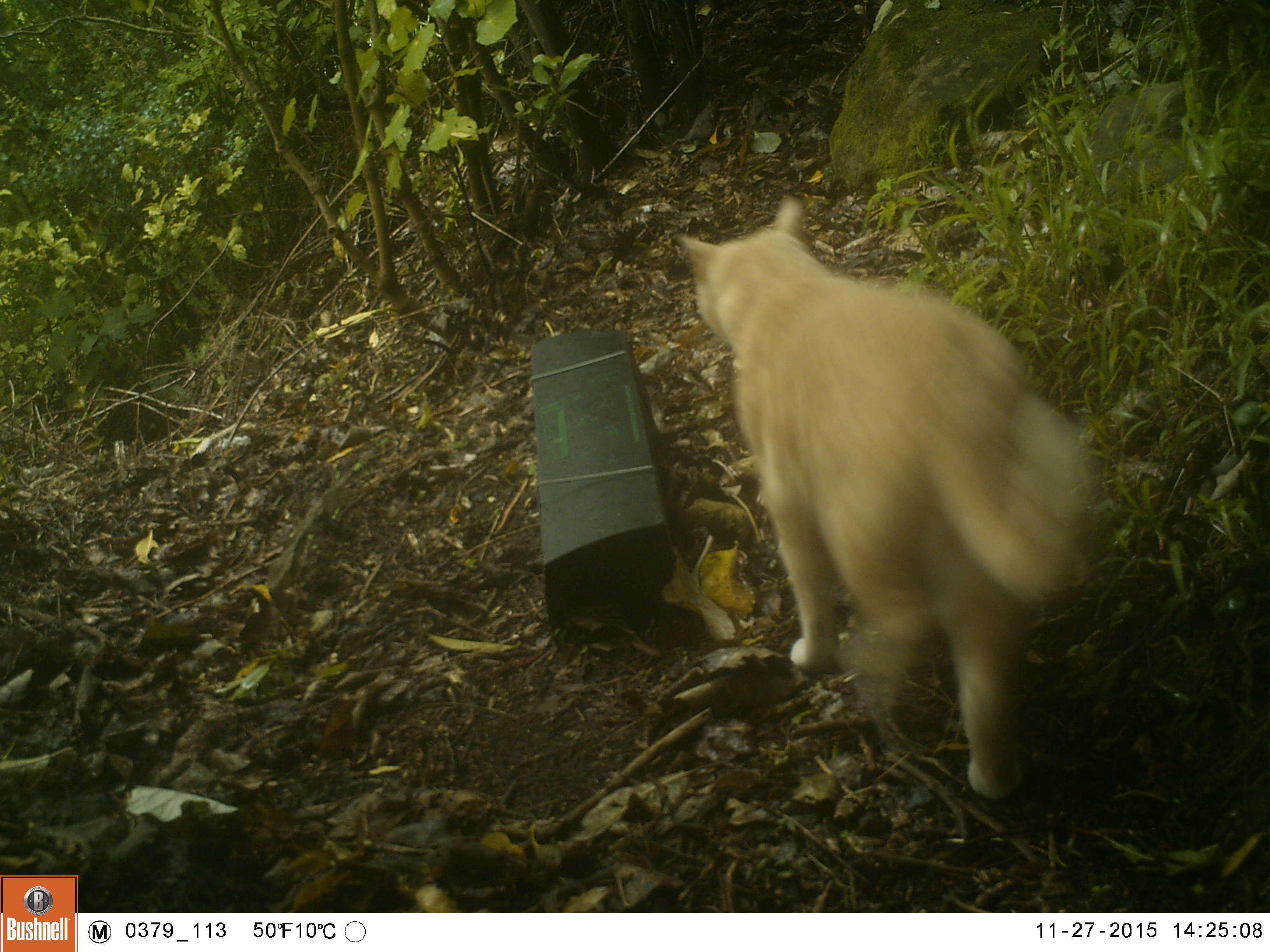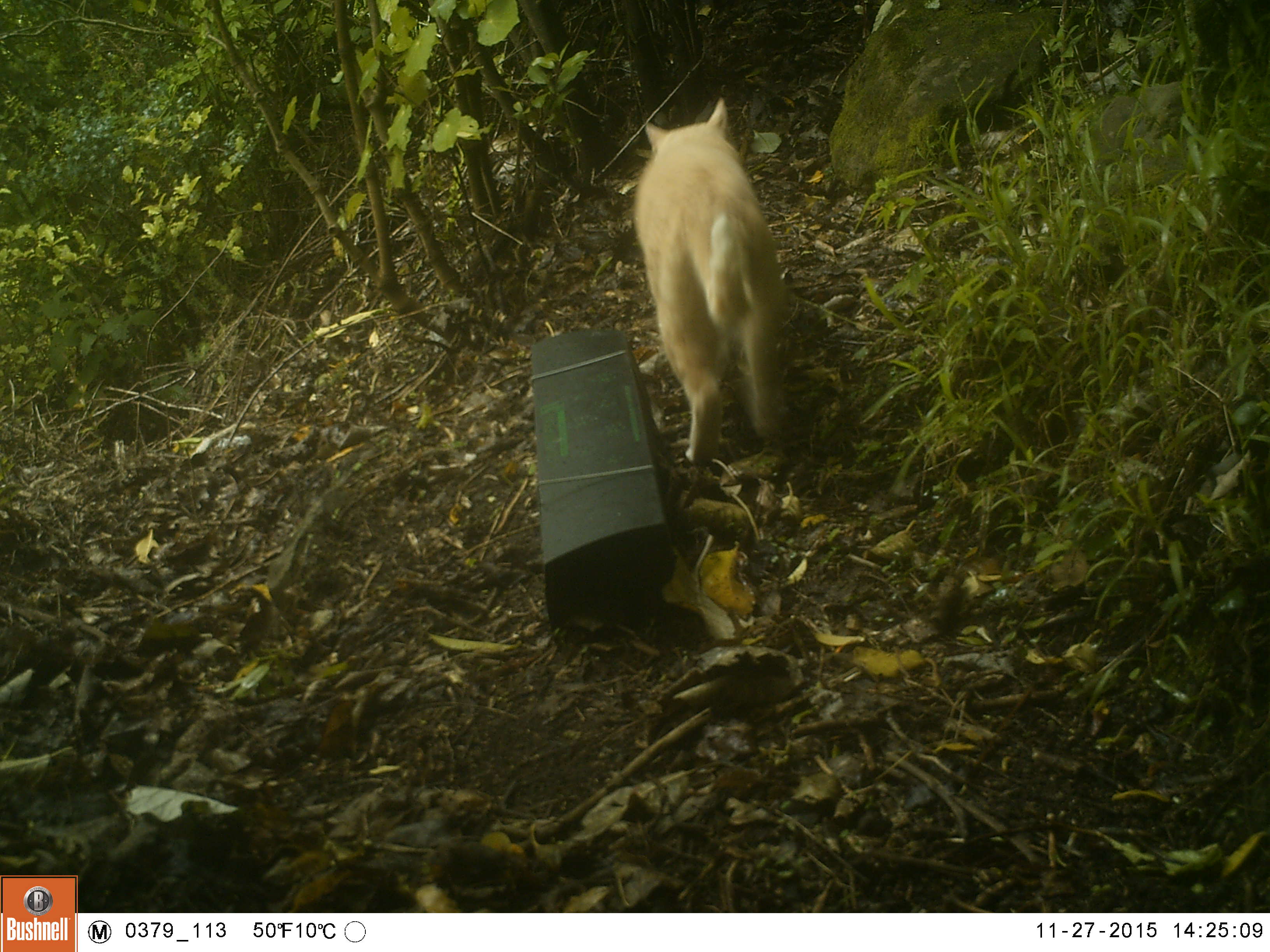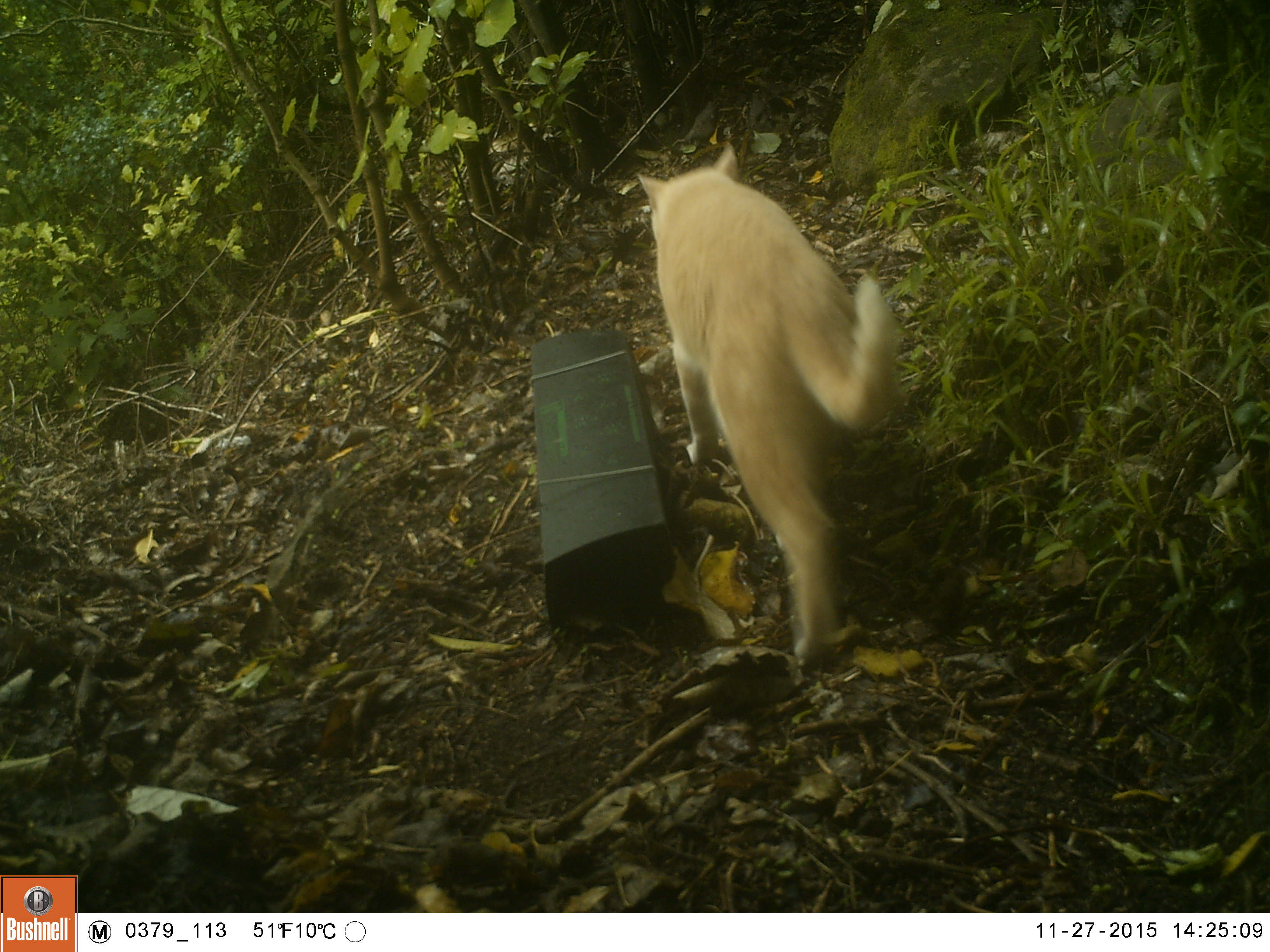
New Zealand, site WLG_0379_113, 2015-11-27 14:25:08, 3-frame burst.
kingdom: Animalia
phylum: Chordata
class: Mammalia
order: Carnivora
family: Felidae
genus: Felis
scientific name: Felis catus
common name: domestic cat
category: cat